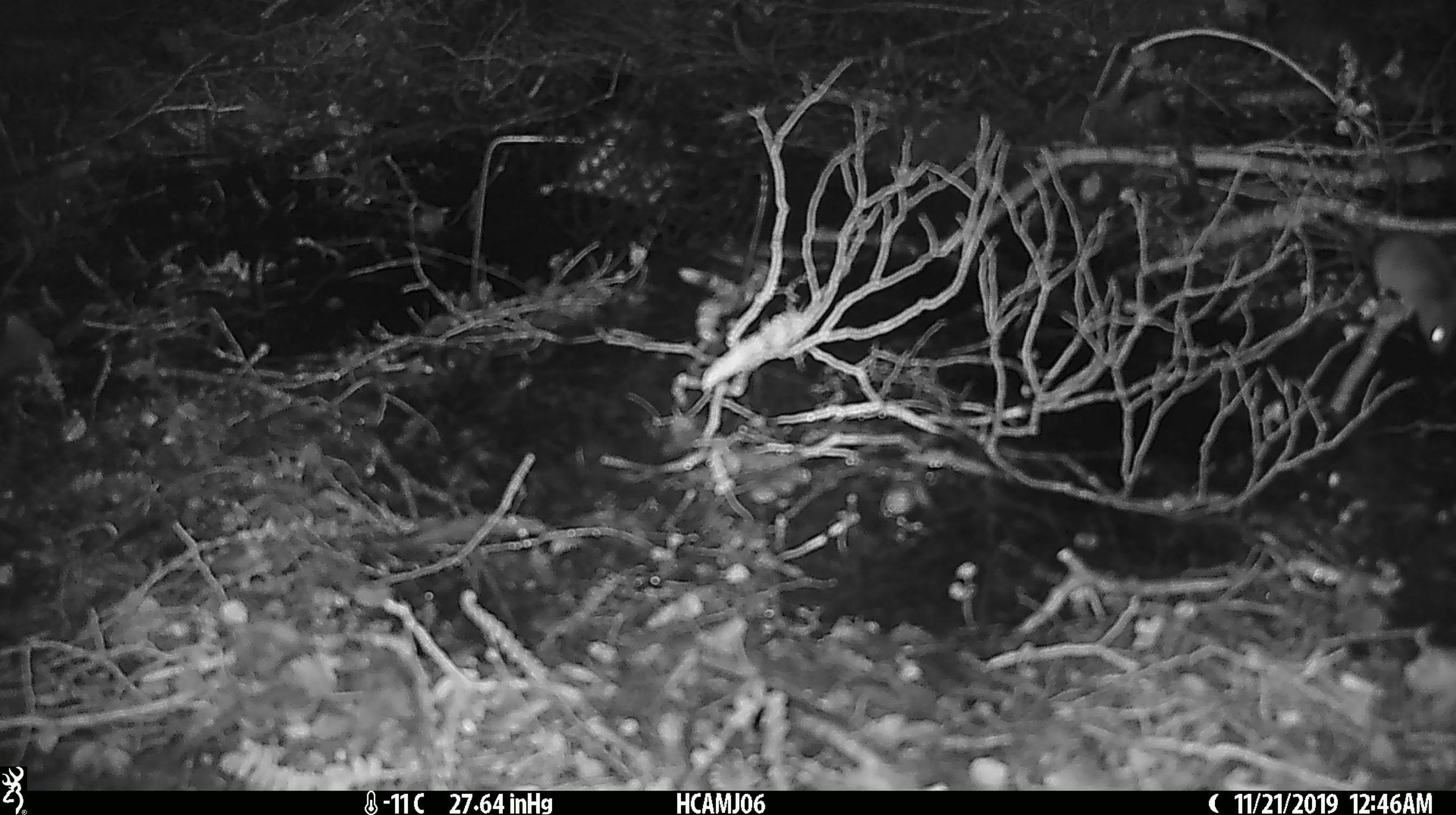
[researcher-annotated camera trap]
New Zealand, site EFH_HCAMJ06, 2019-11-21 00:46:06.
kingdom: Animalia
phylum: Chordata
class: Mammalia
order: Rodentia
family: Muridae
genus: Mus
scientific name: Mus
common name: mouse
Mouse (Mus).